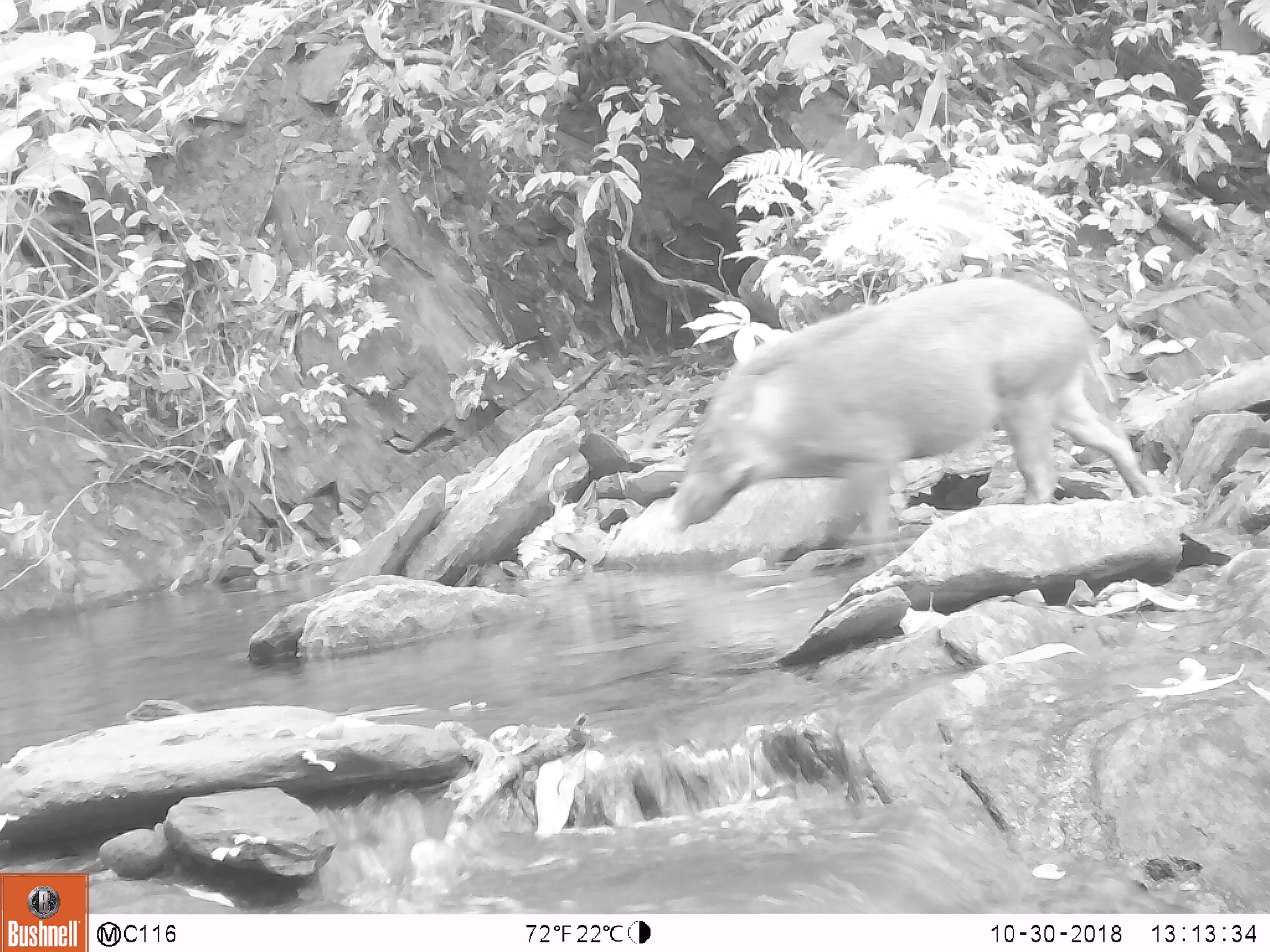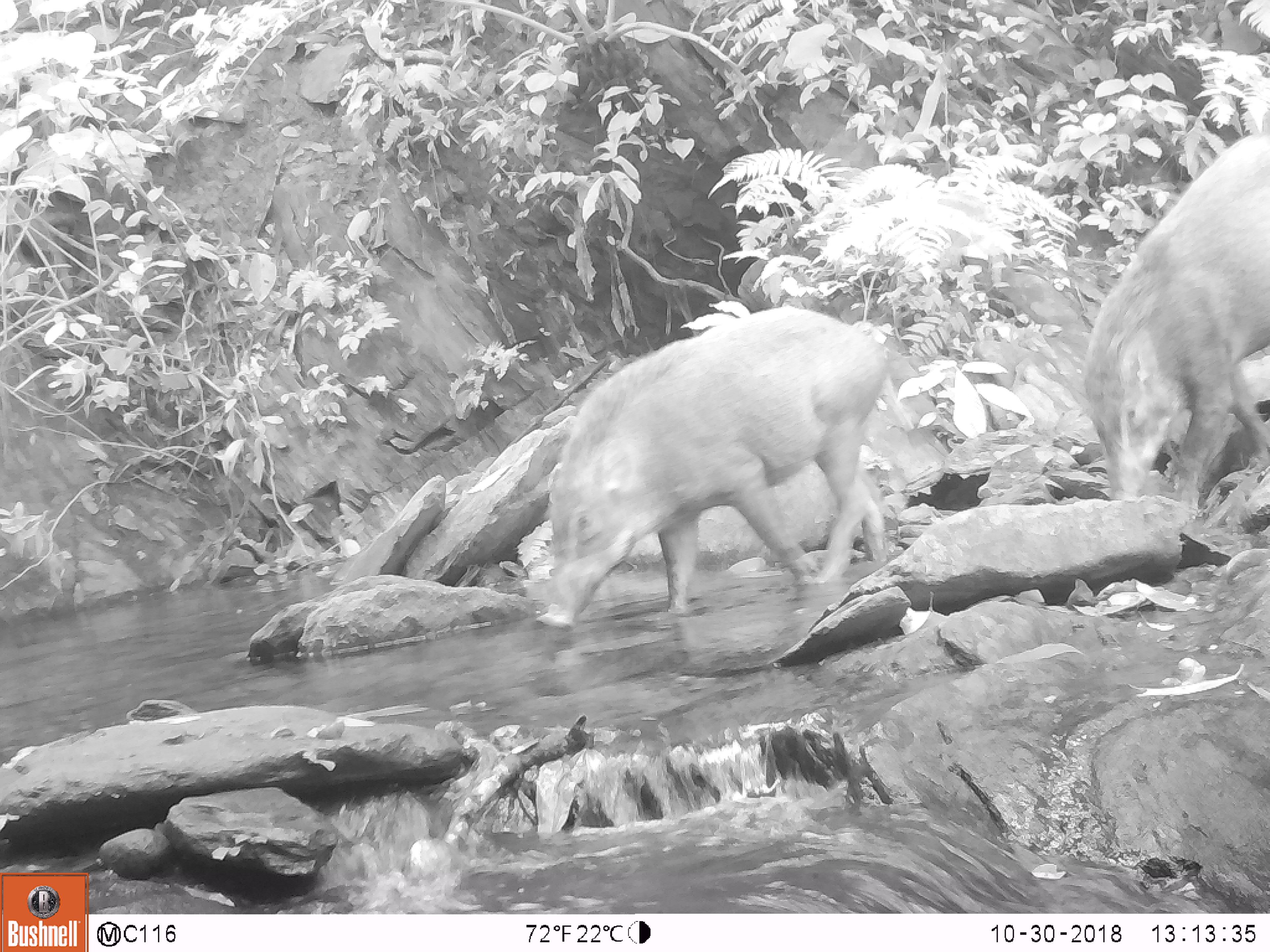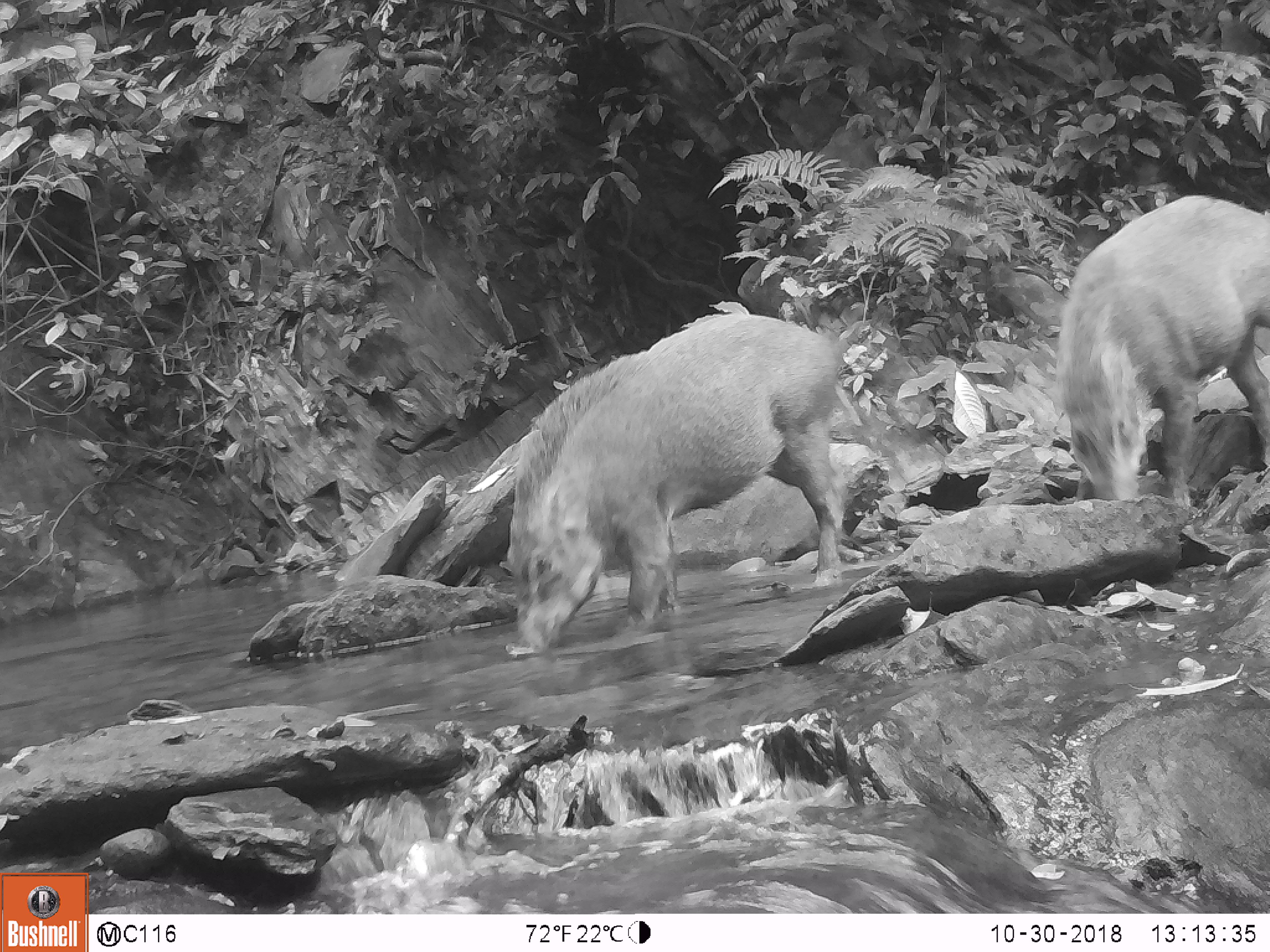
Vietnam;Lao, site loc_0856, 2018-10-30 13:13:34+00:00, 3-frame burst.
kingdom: Animalia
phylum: Chordata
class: Mammalia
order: Artiodactyla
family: Suidae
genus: Sus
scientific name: Sus scrofa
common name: eurasian wild pig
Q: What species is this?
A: Eurasian wild pig (Sus scrofa).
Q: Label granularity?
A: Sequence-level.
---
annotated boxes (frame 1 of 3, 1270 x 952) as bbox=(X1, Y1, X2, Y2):
eurasian wild pig: bbox=(666, 275, 1152, 565)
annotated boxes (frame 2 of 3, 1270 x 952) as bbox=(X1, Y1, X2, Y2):
eurasian wild pig: bbox=(538, 304, 887, 626); bbox=(1083, 127, 1270, 501)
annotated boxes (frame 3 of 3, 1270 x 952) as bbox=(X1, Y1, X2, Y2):
eurasian wild pig: bbox=(500, 311, 843, 654); bbox=(1054, 194, 1270, 508)